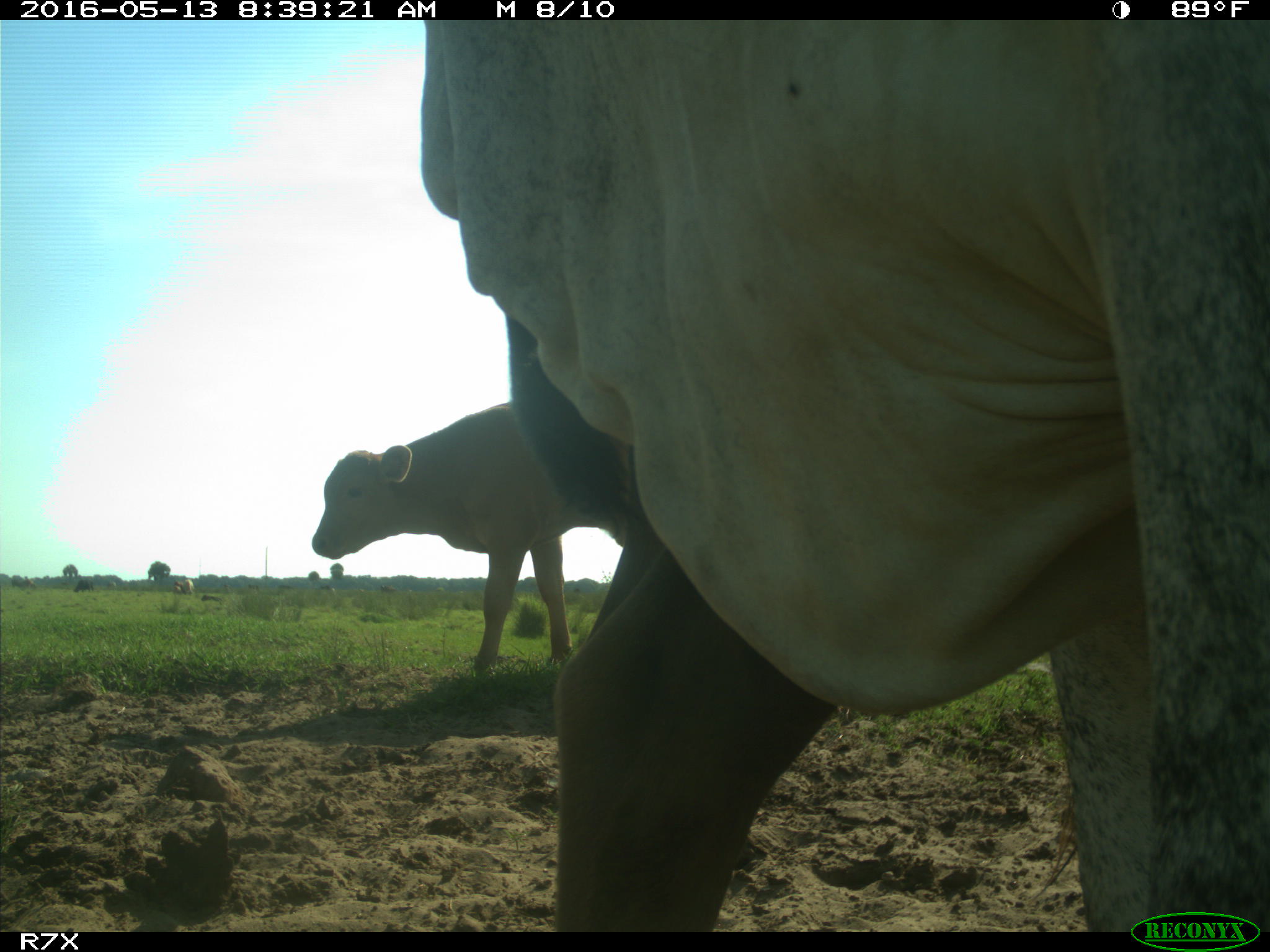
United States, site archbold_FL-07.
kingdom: Animalia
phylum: Chordata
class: Mammalia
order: Artiodactyla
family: Bovidae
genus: Bos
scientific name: Bos taurus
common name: domestic cow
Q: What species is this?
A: Bos taurus (domestic cow).